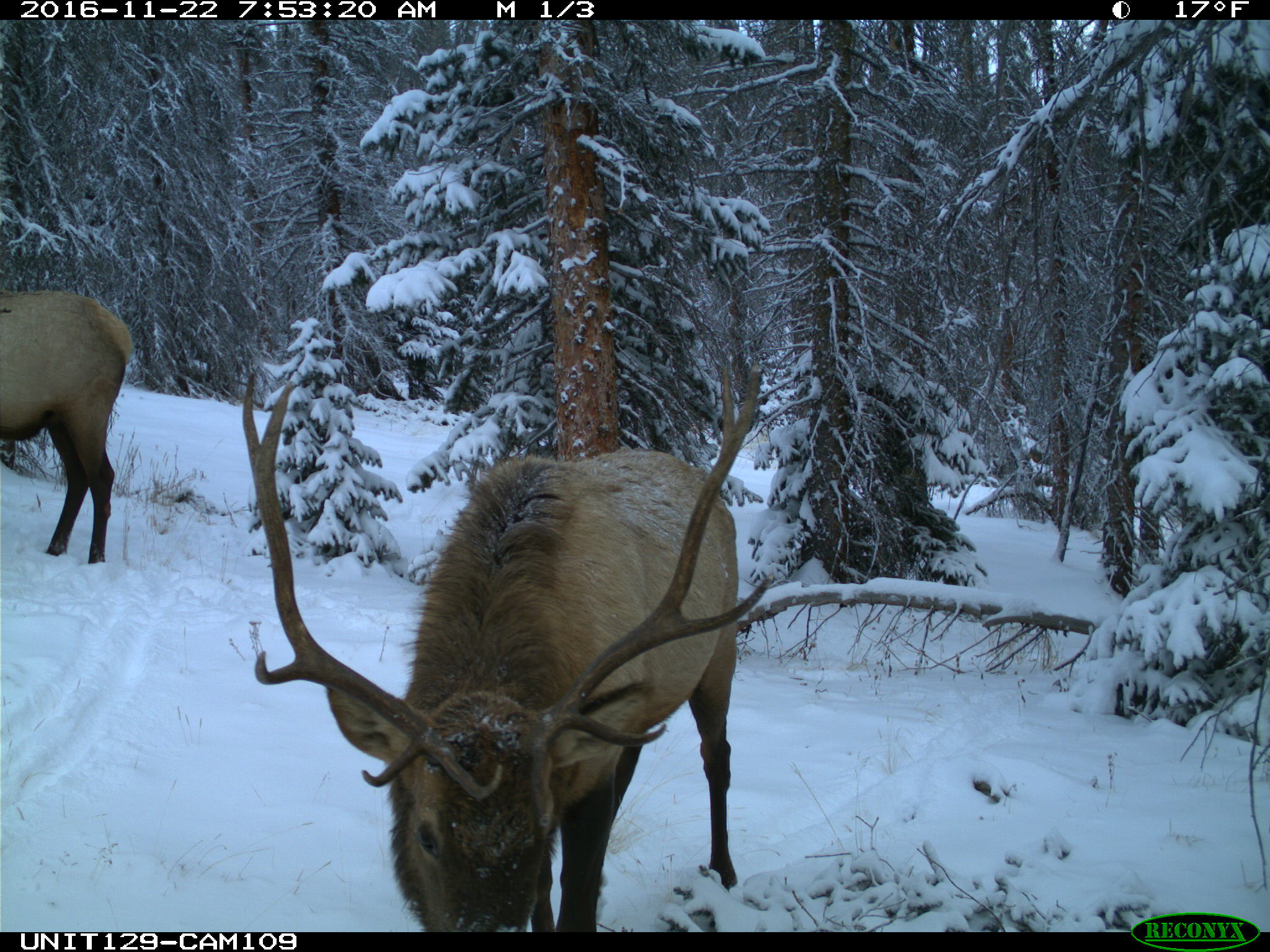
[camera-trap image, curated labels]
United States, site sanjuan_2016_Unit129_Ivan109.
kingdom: Animalia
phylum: Chordata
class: Mammalia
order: Artiodactyla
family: Cervidae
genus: Cervus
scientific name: Cervus elaphus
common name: red deer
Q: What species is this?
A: Cervus elaphus (red deer).